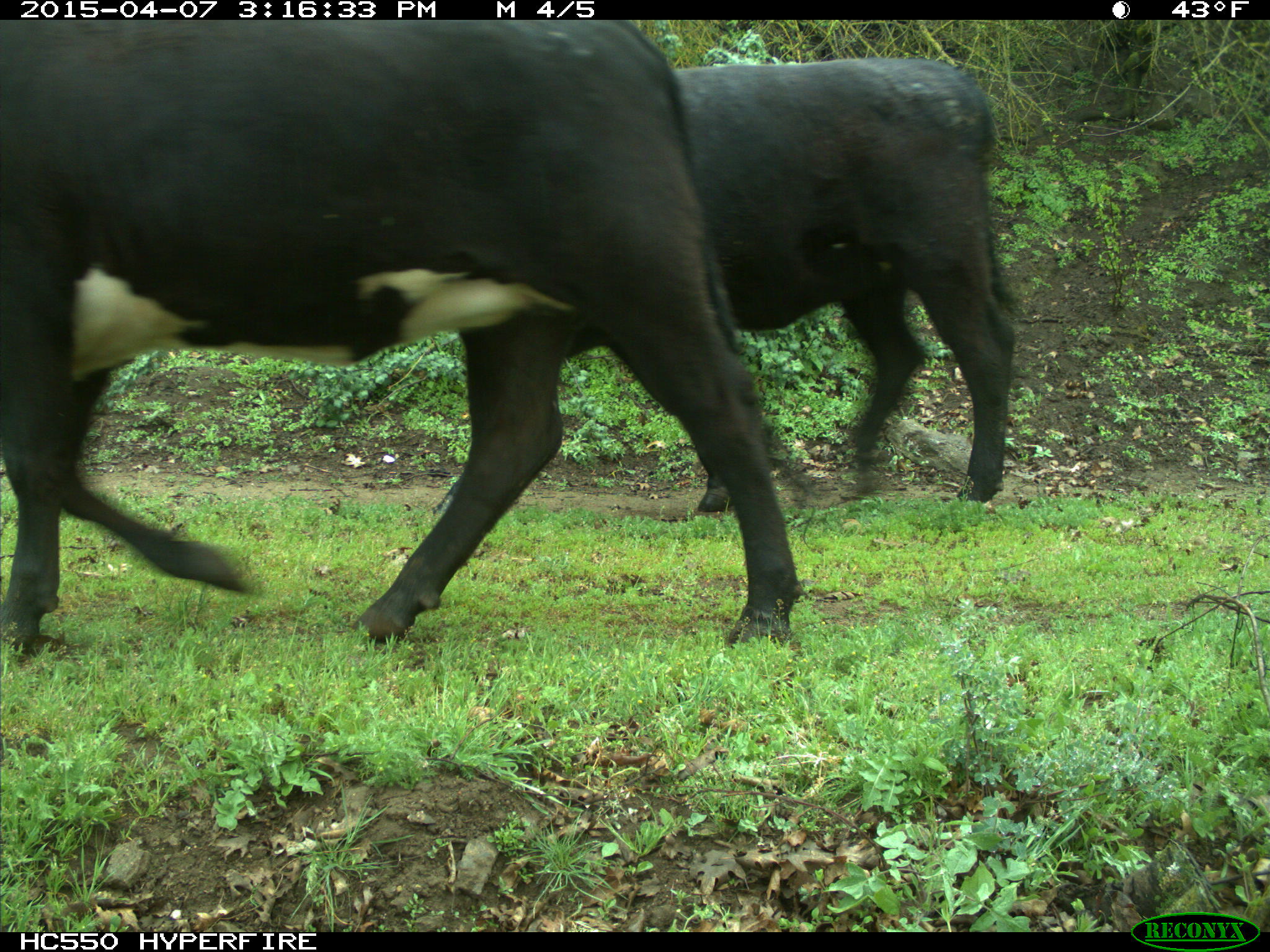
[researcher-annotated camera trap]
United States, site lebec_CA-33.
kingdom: Animalia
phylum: Chordata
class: Mammalia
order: Artiodactyla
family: Bovidae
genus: Bos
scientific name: Bos taurus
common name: domestic cow